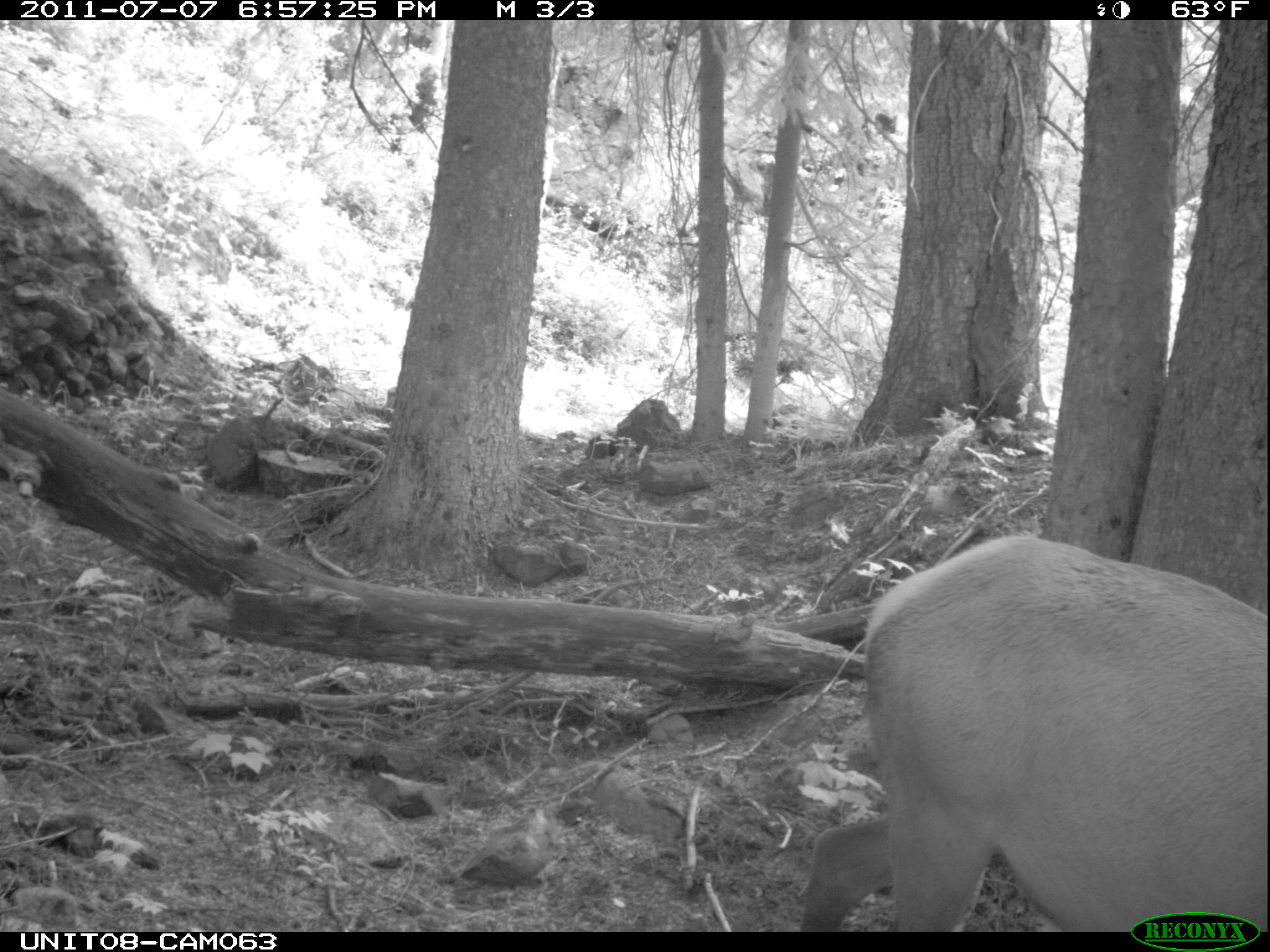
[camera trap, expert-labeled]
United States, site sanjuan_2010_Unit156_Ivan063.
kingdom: Animalia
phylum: Chordata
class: Mammalia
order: Artiodactyla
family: Cervidae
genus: Cervus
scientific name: Cervus elaphus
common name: red deer